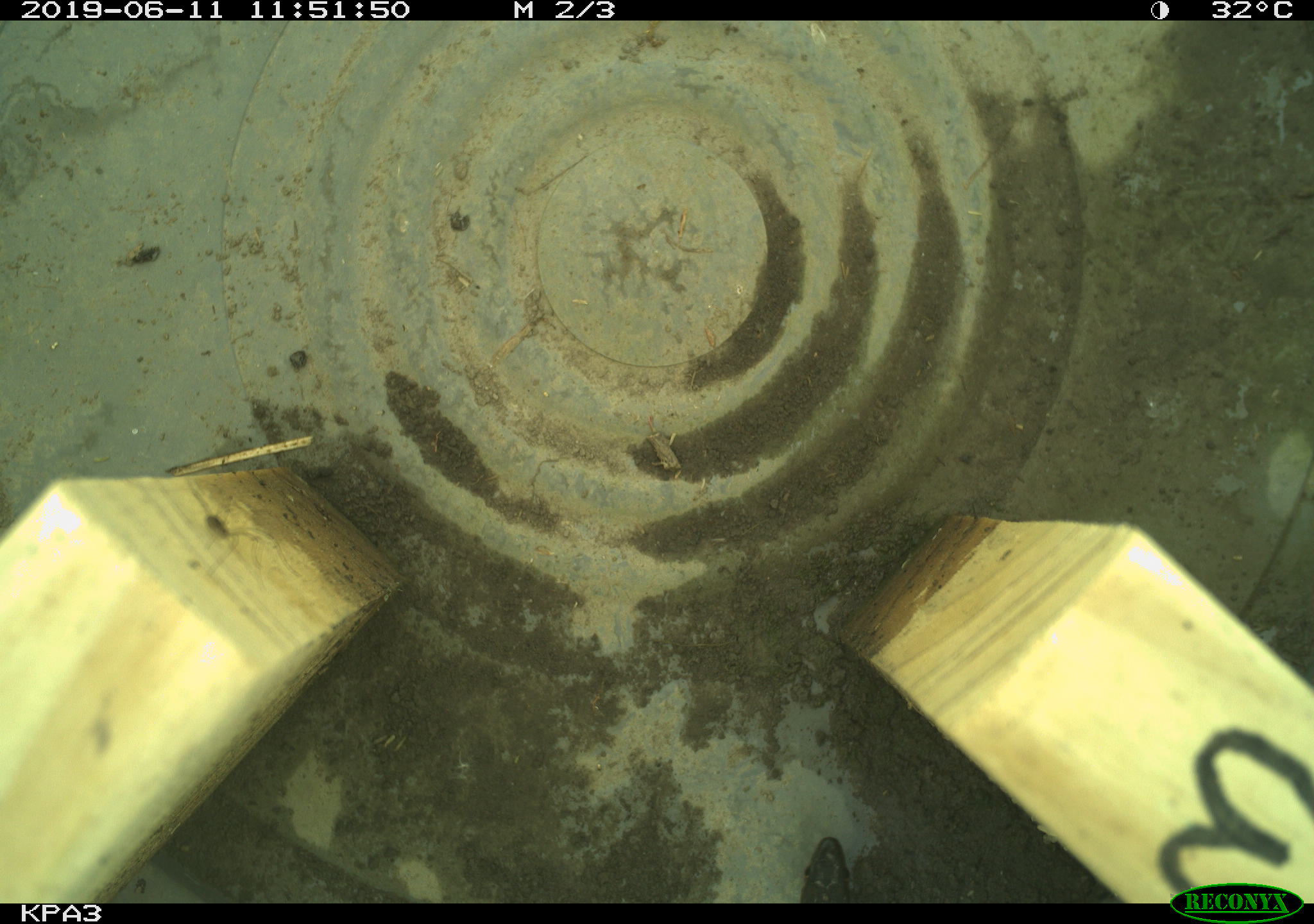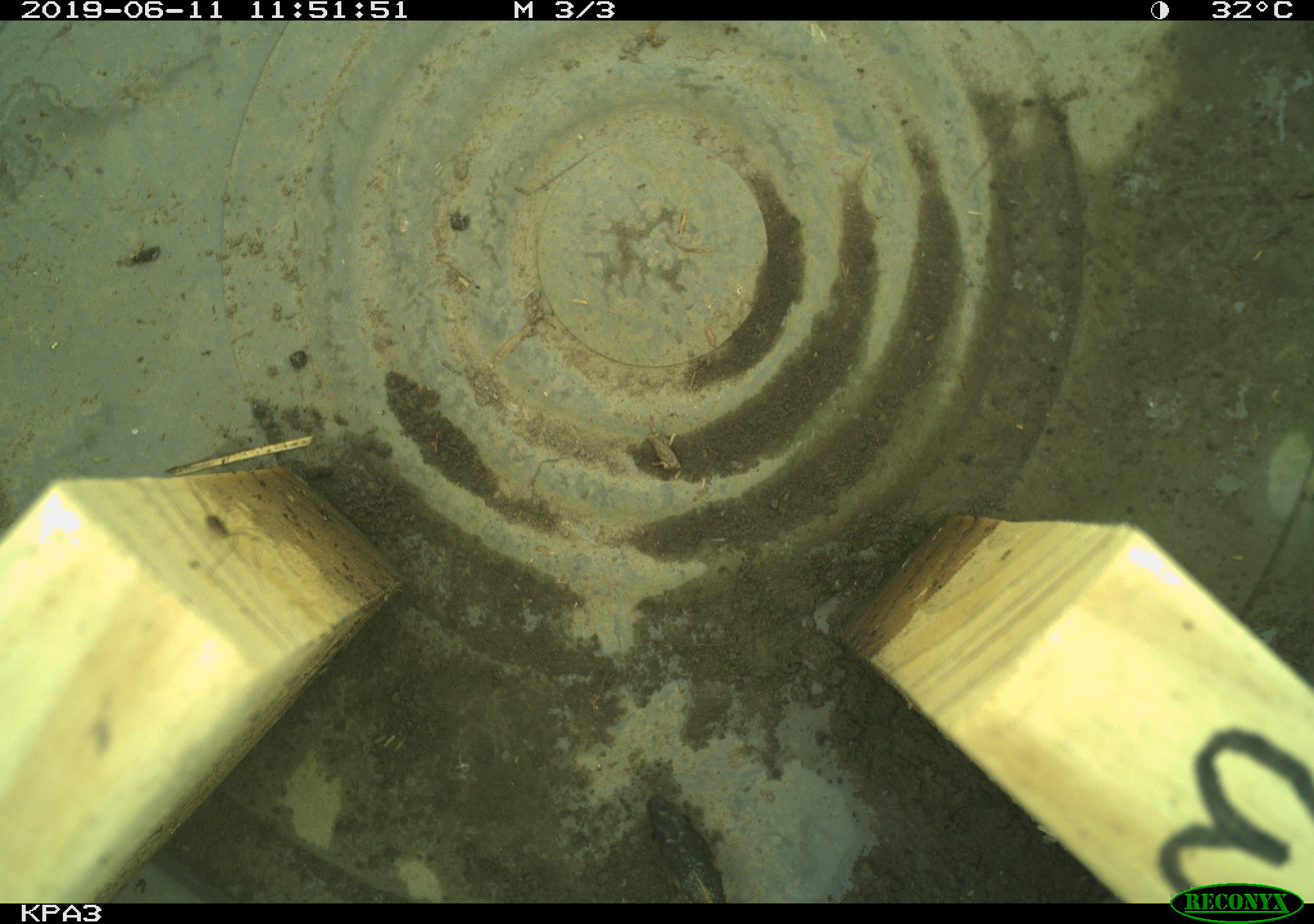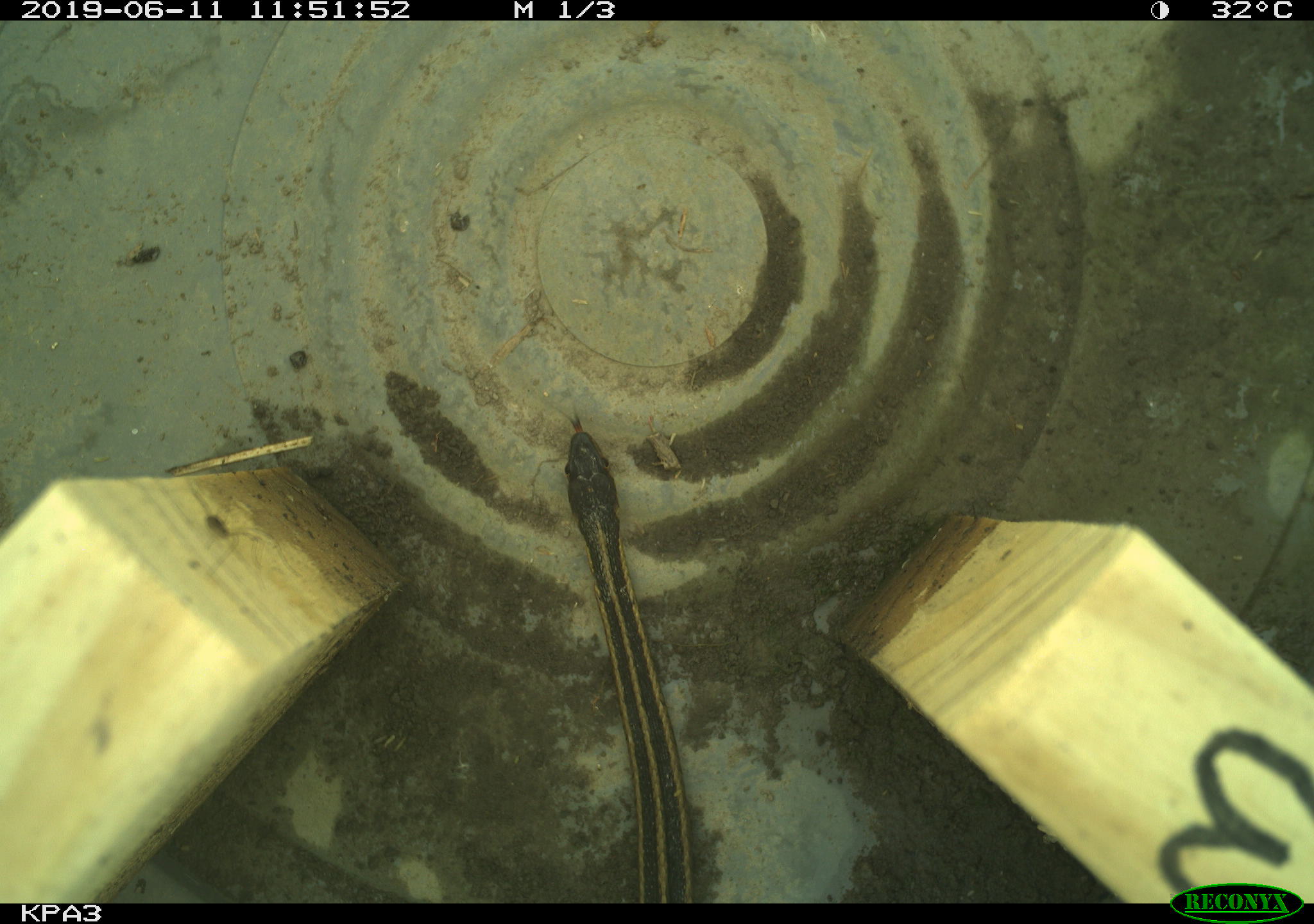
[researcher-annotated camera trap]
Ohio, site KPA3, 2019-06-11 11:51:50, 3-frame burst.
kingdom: Animalia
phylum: Chordata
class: Reptilia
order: Squamata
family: Colubridae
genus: Thamnophis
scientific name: Thamnophis sirtalis sirtalis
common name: eastern gartersnake